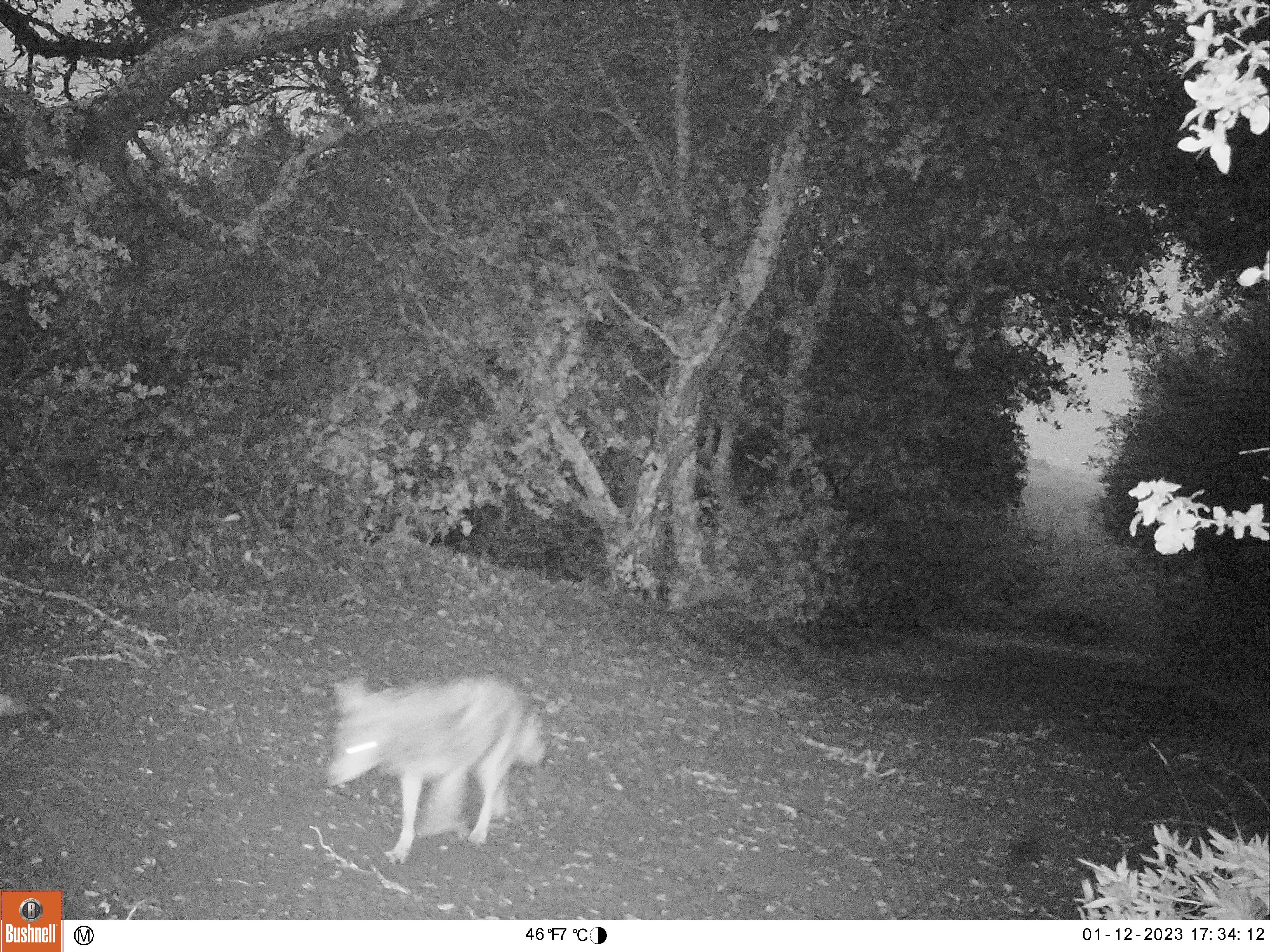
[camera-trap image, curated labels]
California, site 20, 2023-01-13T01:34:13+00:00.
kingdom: Animalia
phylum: Chordata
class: Mammalia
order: Carnivora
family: Canidae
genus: Canis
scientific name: Canis latrans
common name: coyote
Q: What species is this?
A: Coyote (Canis latrans).